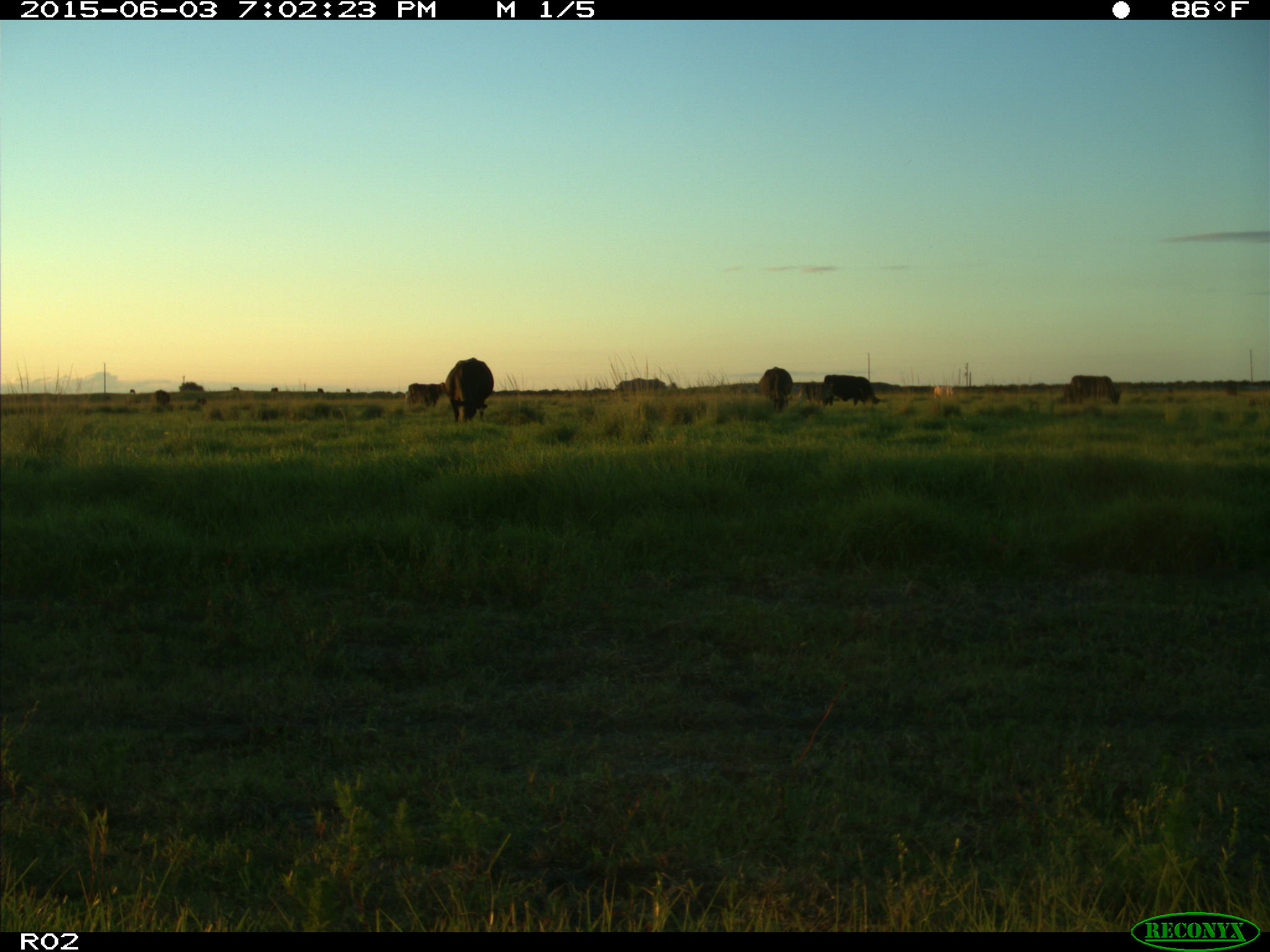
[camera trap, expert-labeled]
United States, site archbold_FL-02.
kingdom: Animalia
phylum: Chordata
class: Mammalia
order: Artiodactyla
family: Bovidae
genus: Bos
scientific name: Bos taurus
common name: domestic cow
Bos taurus (domestic cow).